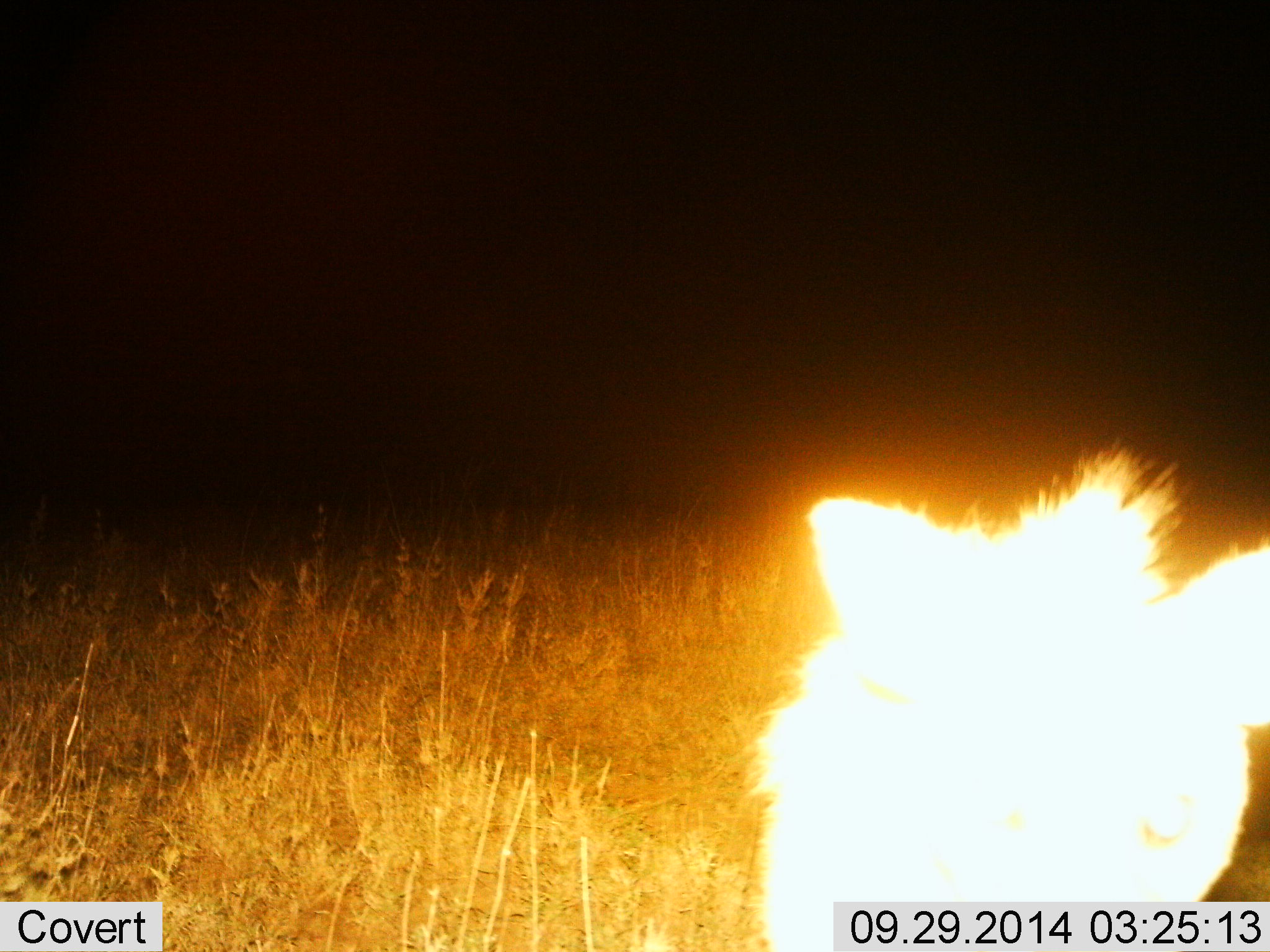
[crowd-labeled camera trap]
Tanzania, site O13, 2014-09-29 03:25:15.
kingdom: Animalia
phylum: Chordata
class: Mammalia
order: Carnivora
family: Hyaenidae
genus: Crocuta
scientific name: Crocuta crocuta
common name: spotted hyena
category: hyenaspotted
Hyenaspotted (spotted hyena) (Crocuta crocuta), count 1. Behavior (volunteer vote fractions): standing 67%, resting 0%, moving 17%, interacting 17%. Young present (vote fraction): 0%. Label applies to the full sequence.